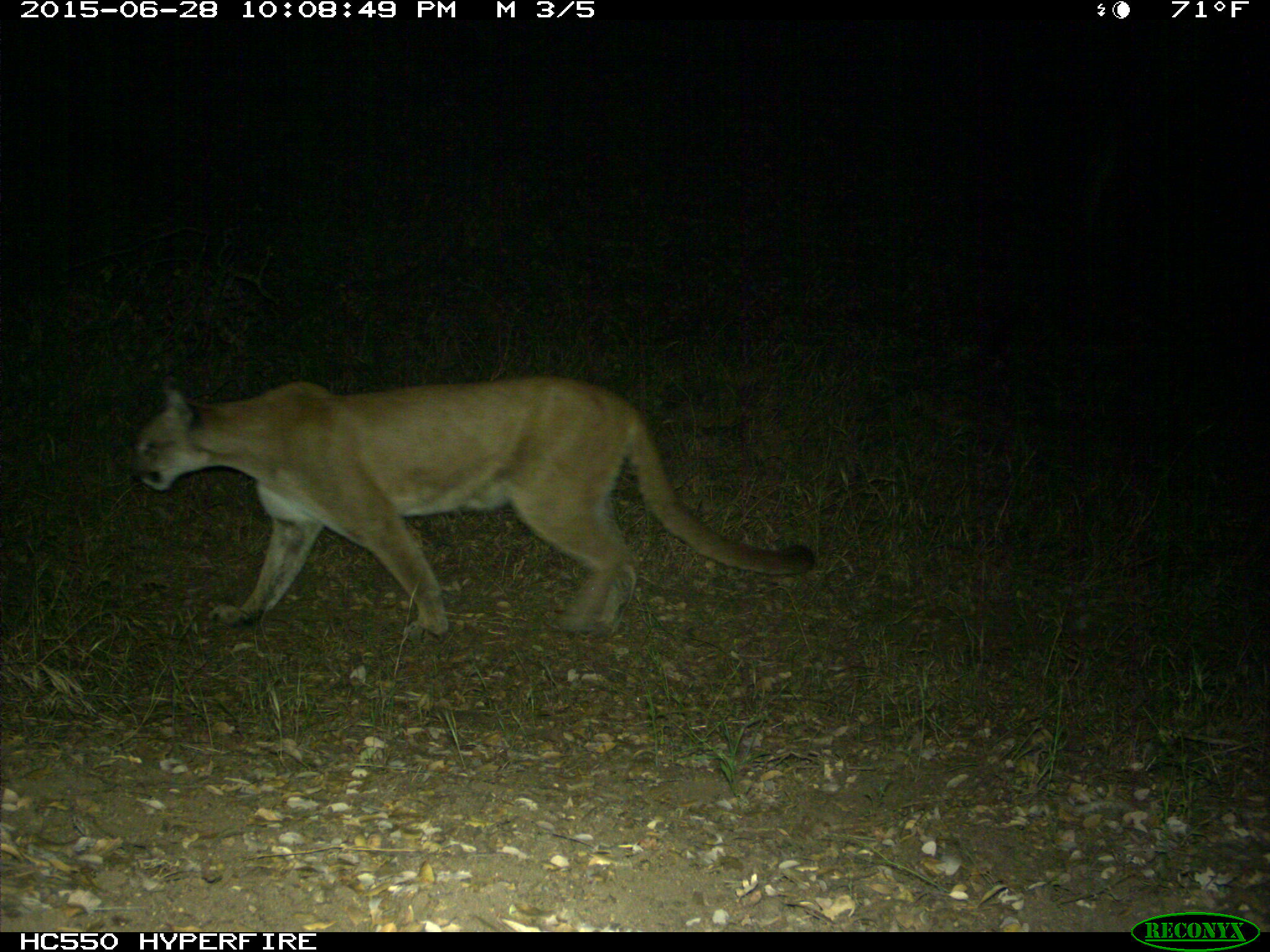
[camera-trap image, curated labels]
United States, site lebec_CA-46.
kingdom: Animalia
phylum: Chordata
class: Mammalia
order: Carnivora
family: Felidae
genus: Puma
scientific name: Puma concolor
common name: mountain lion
Puma concolor (mountain lion).